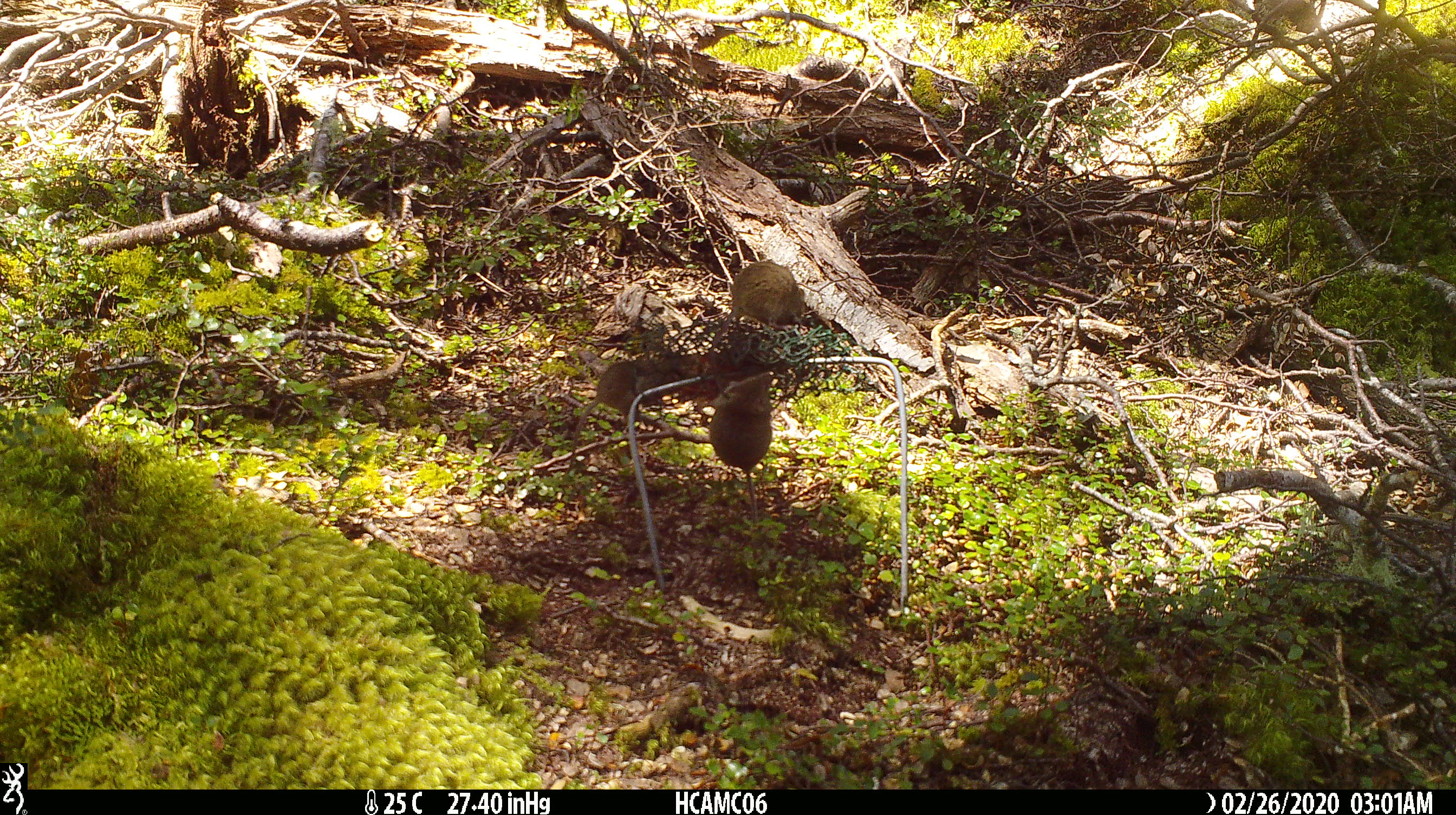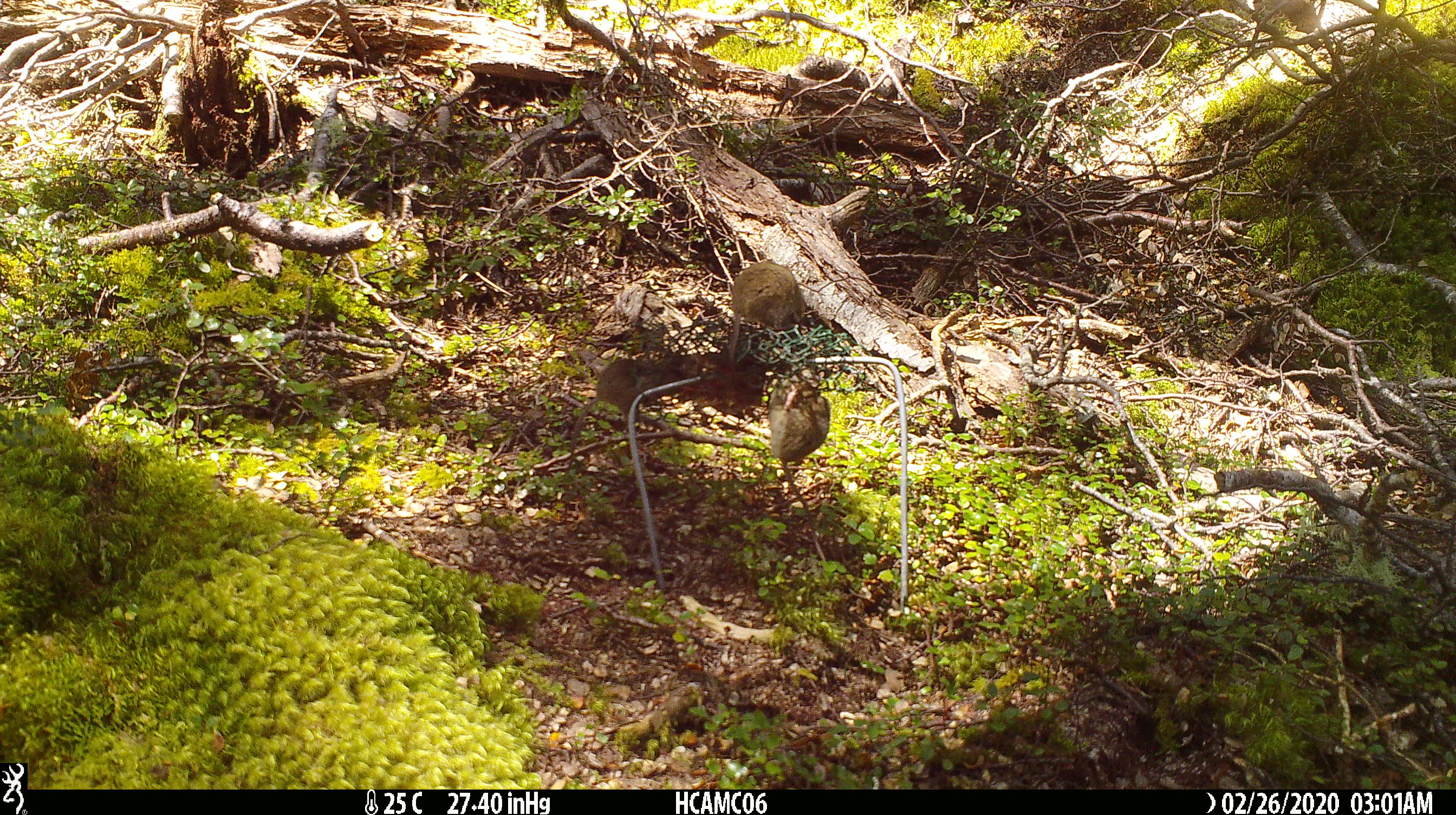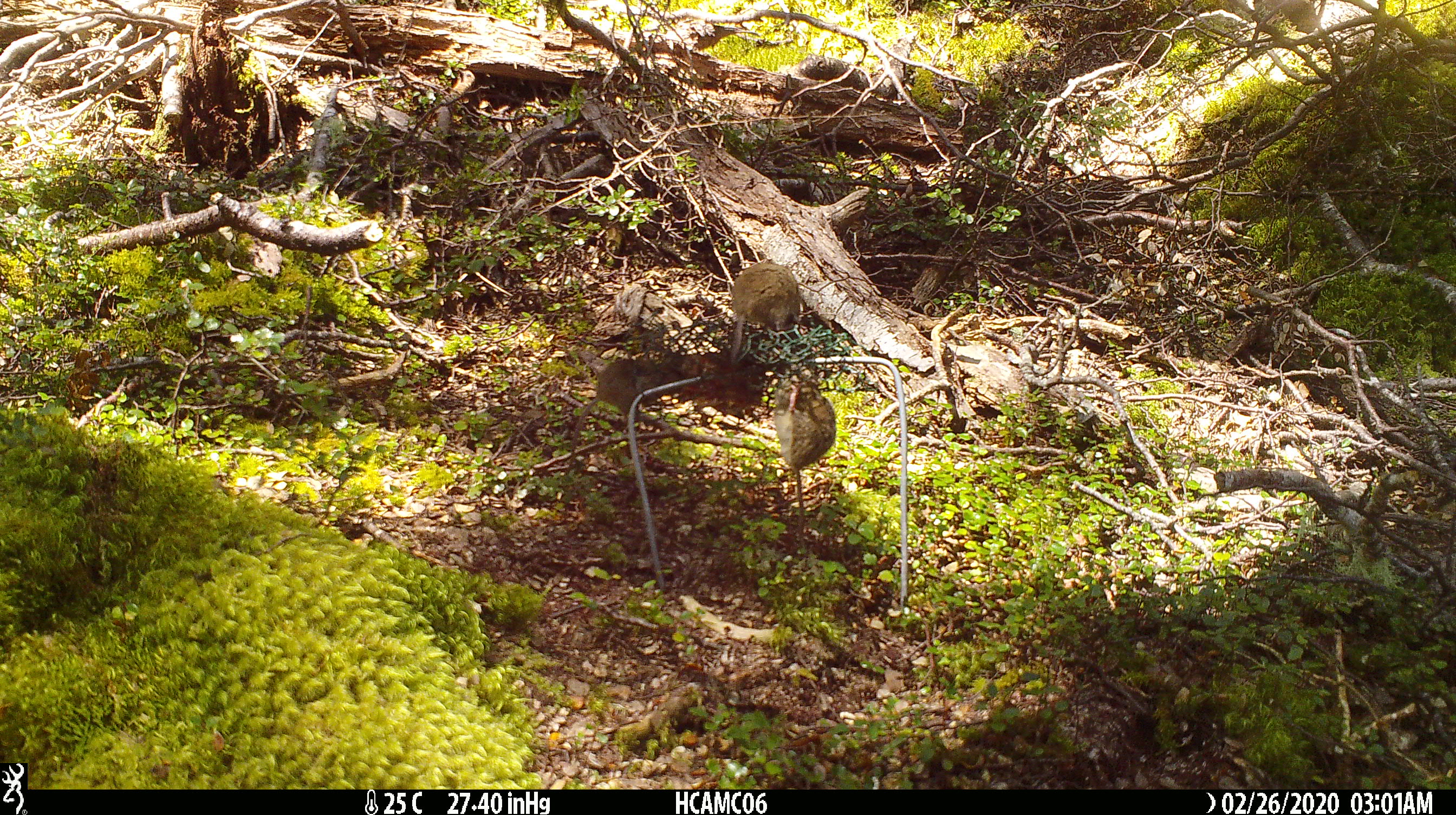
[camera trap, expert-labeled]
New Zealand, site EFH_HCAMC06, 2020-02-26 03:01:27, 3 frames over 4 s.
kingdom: Animalia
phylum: Chordata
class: Mammalia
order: Rodentia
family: Muridae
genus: Mus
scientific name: Mus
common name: mouse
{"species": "mouse (Mus)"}